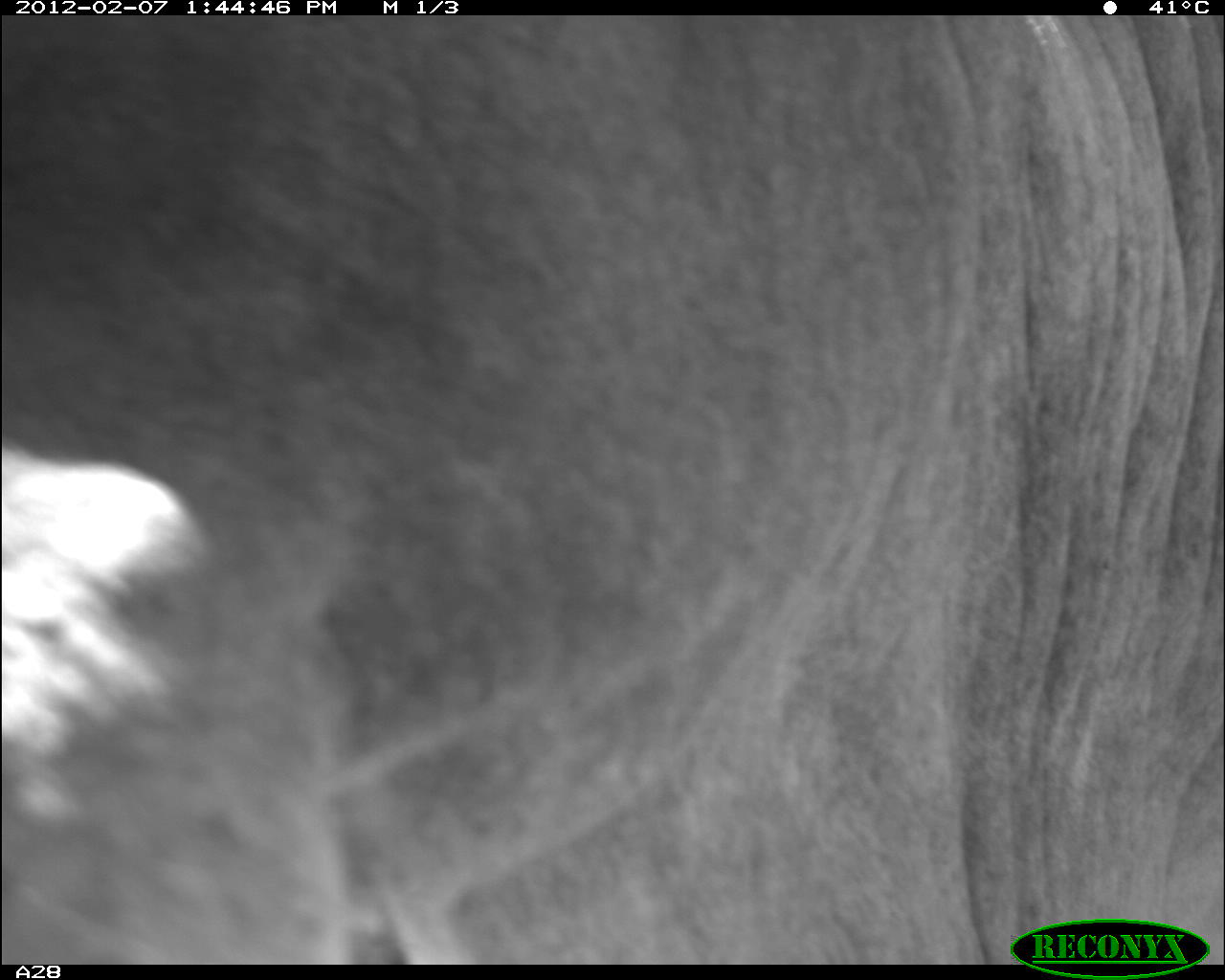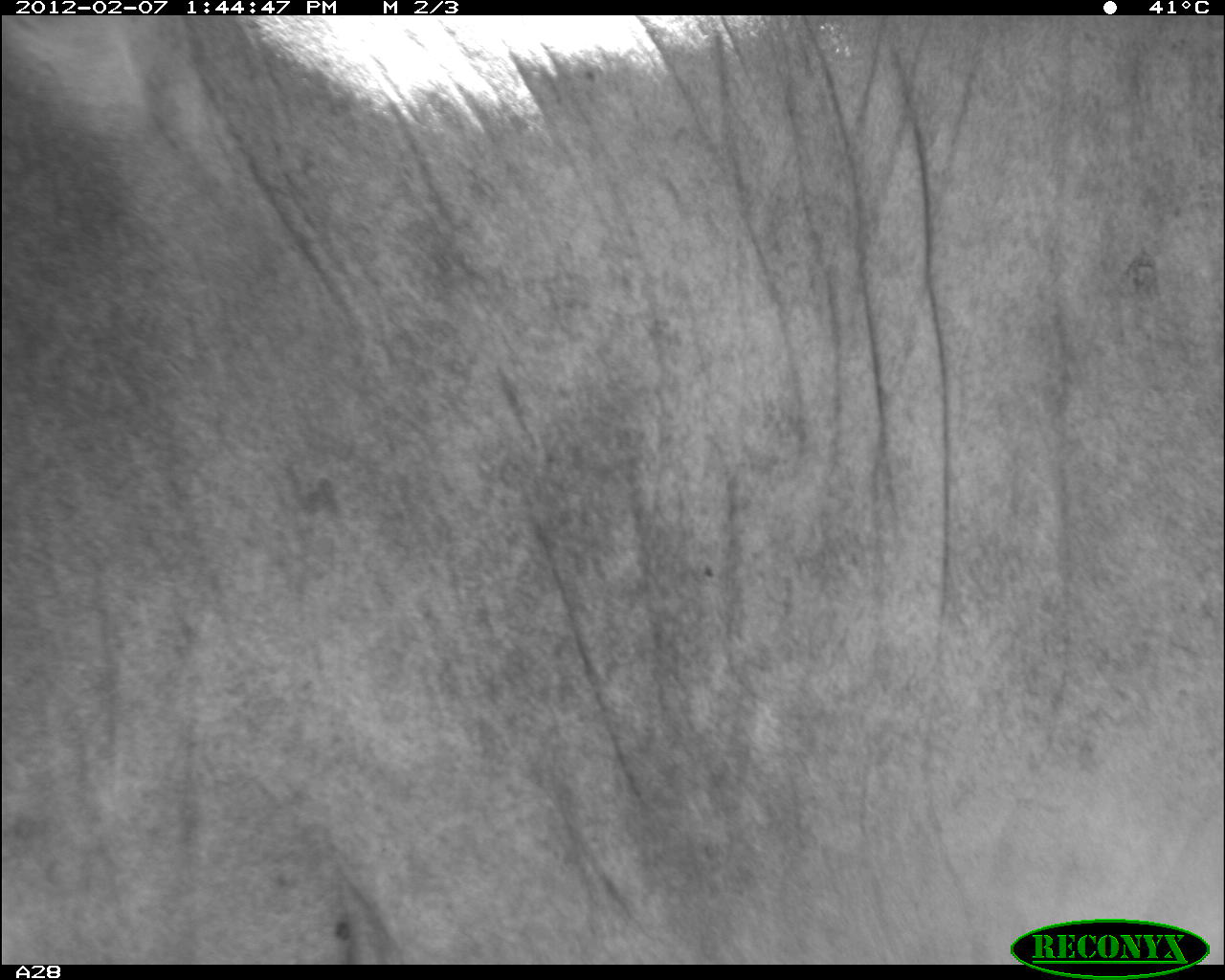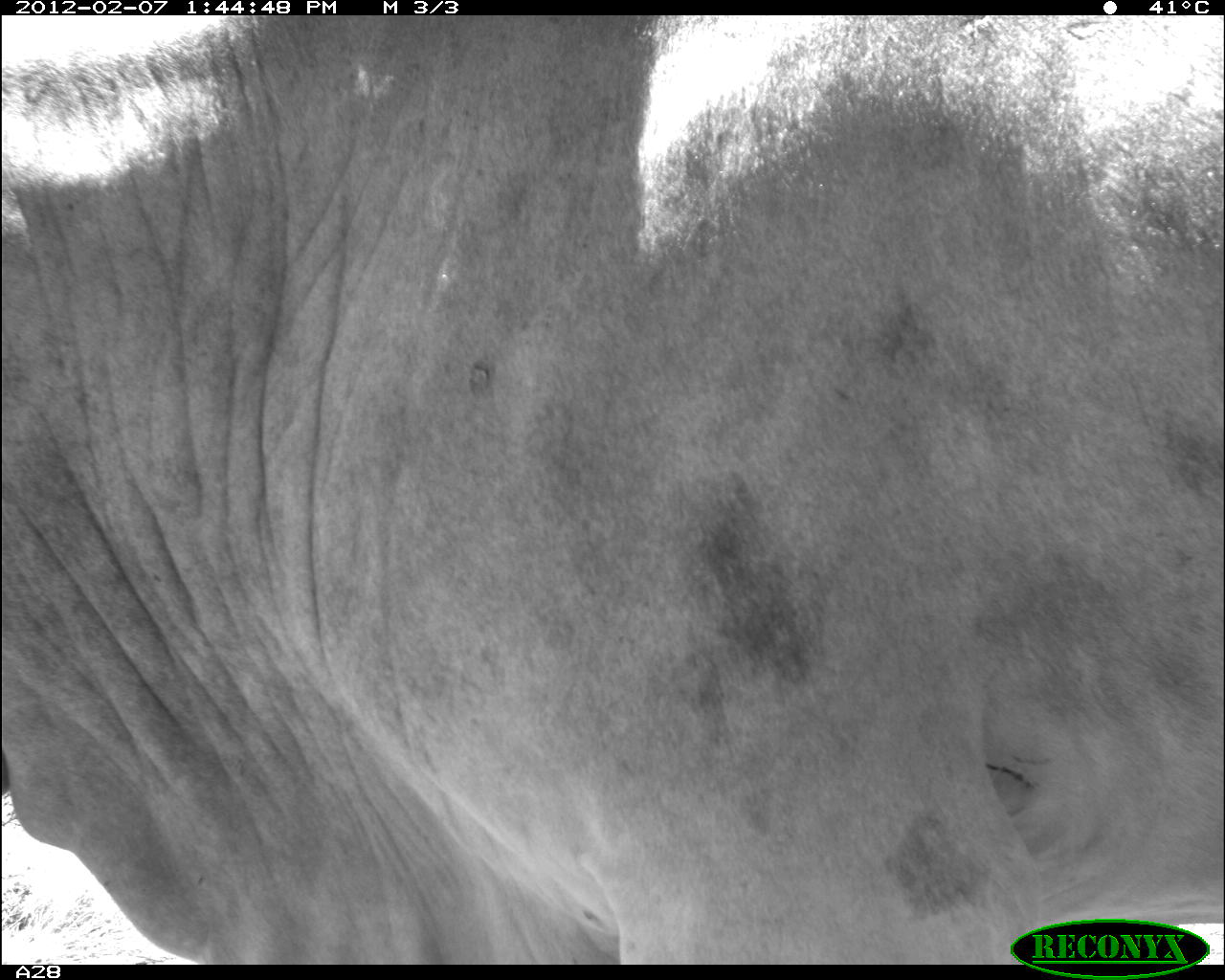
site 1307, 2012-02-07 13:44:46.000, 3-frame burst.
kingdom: Animalia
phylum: Chordata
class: Mammalia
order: Artiodactyla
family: Bovidae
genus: Bos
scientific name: Bos taurus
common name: domestic cattle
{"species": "Bos taurus (domestic cattle)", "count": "1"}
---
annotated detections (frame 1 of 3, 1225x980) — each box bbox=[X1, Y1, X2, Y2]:
bos taurus: bbox=[0, 17, 1225, 965]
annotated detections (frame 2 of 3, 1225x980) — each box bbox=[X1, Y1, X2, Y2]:
bos taurus: bbox=[0, 10, 1219, 961]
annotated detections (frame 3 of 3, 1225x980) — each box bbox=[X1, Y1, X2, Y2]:
bos taurus: bbox=[3, 17, 1220, 963]